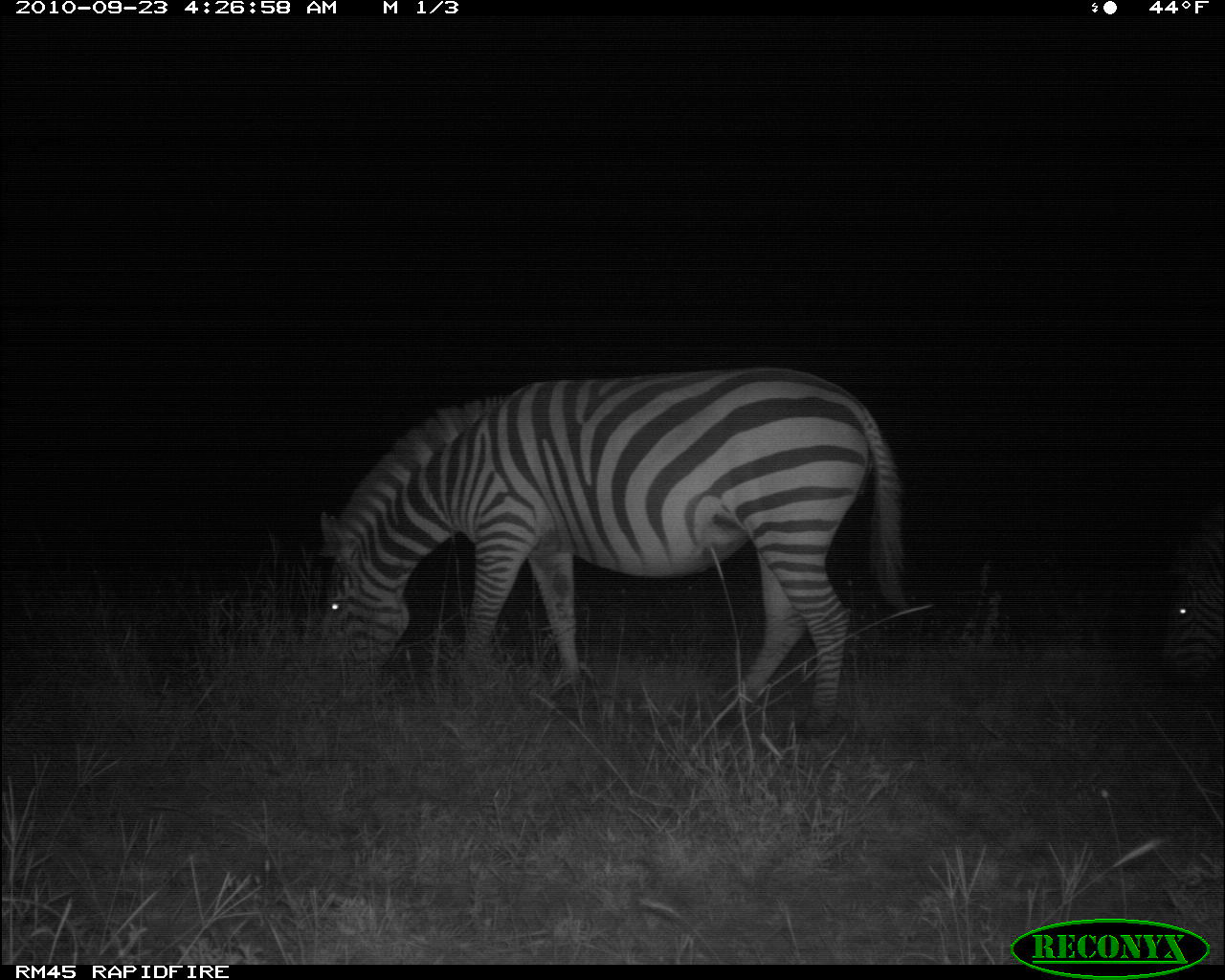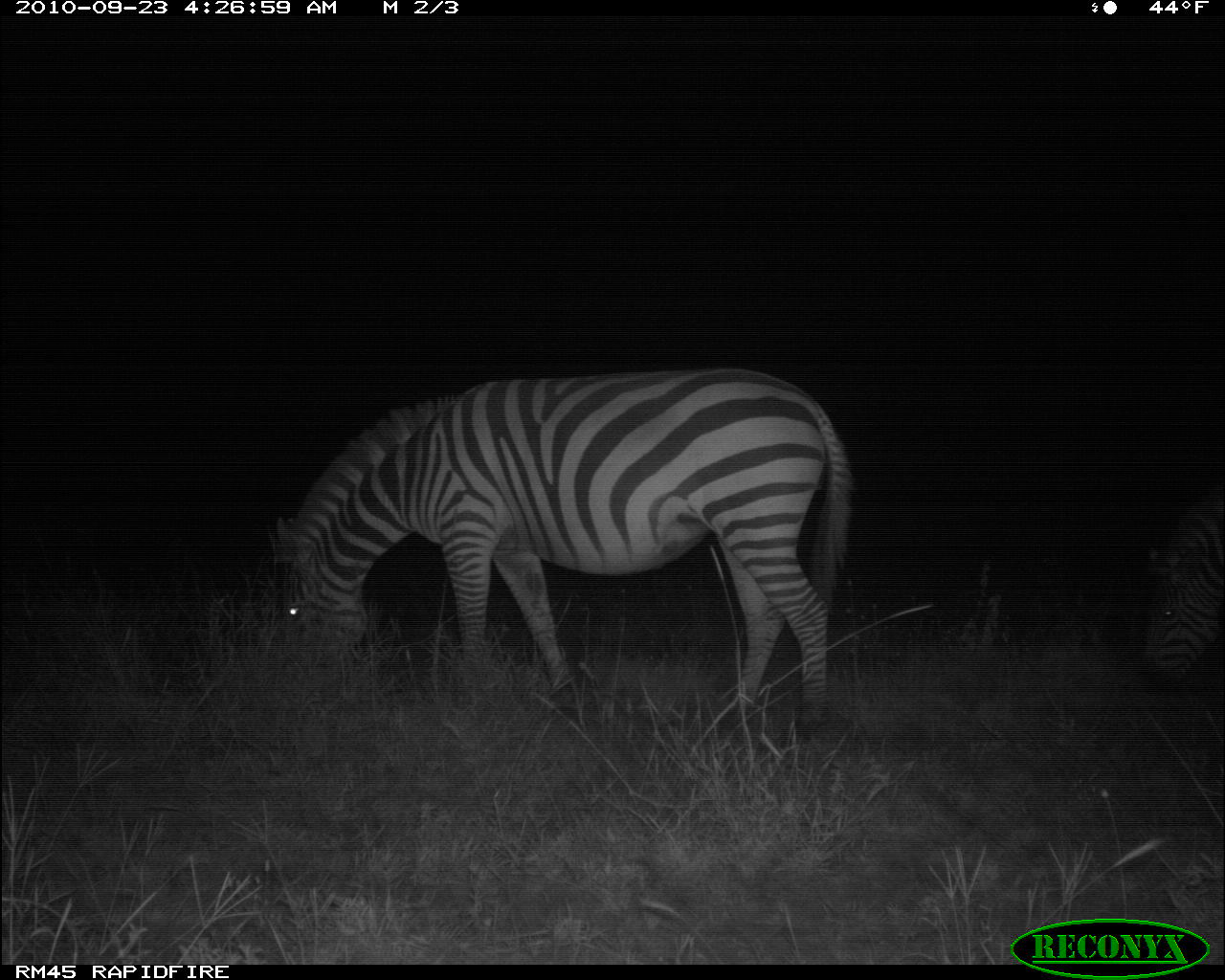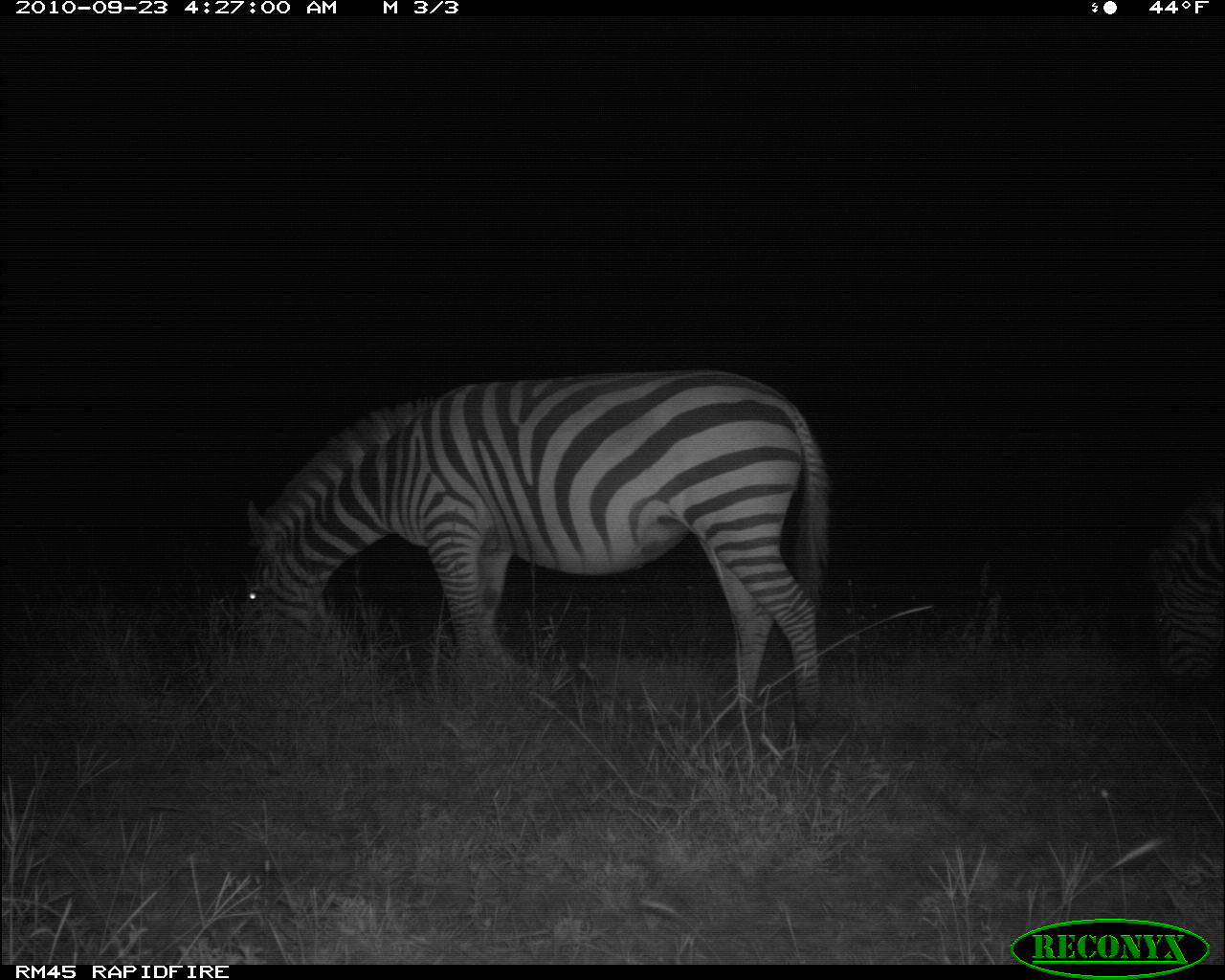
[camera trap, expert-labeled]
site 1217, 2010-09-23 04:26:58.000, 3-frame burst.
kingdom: Animalia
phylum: Chordata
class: Mammalia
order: Perissodactyla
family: Equidae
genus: Equus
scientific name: Equus quagga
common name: plains zebra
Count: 2.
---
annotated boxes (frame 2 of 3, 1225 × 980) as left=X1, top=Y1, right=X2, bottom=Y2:
equus quagga: left=273, top=366, right=854, bottom=740; left=1144, top=492, right=1225, bottom=694